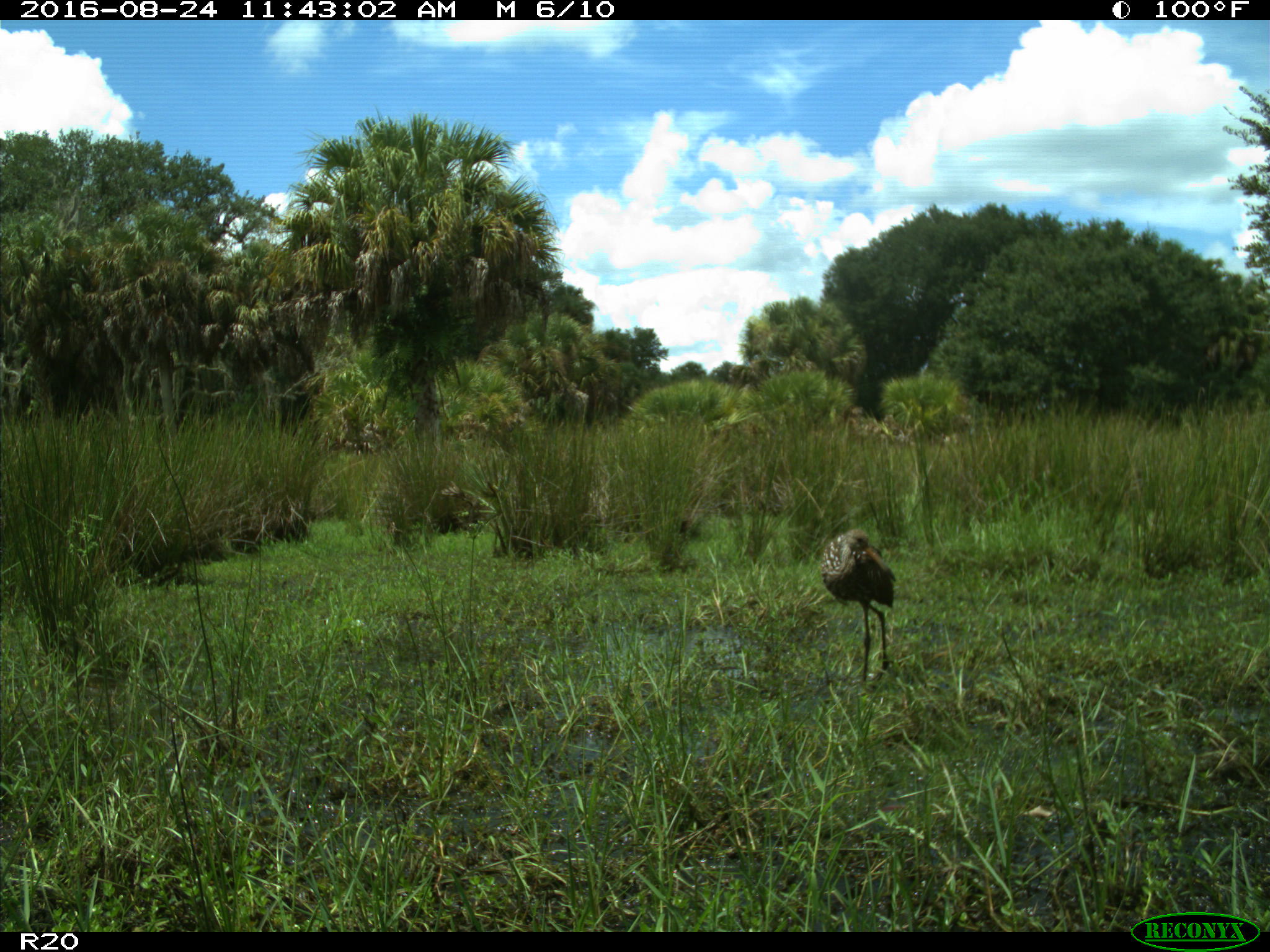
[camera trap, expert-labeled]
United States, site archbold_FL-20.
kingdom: Animalia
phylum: Chordata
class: Aves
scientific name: Aves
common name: birds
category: unidentified bird